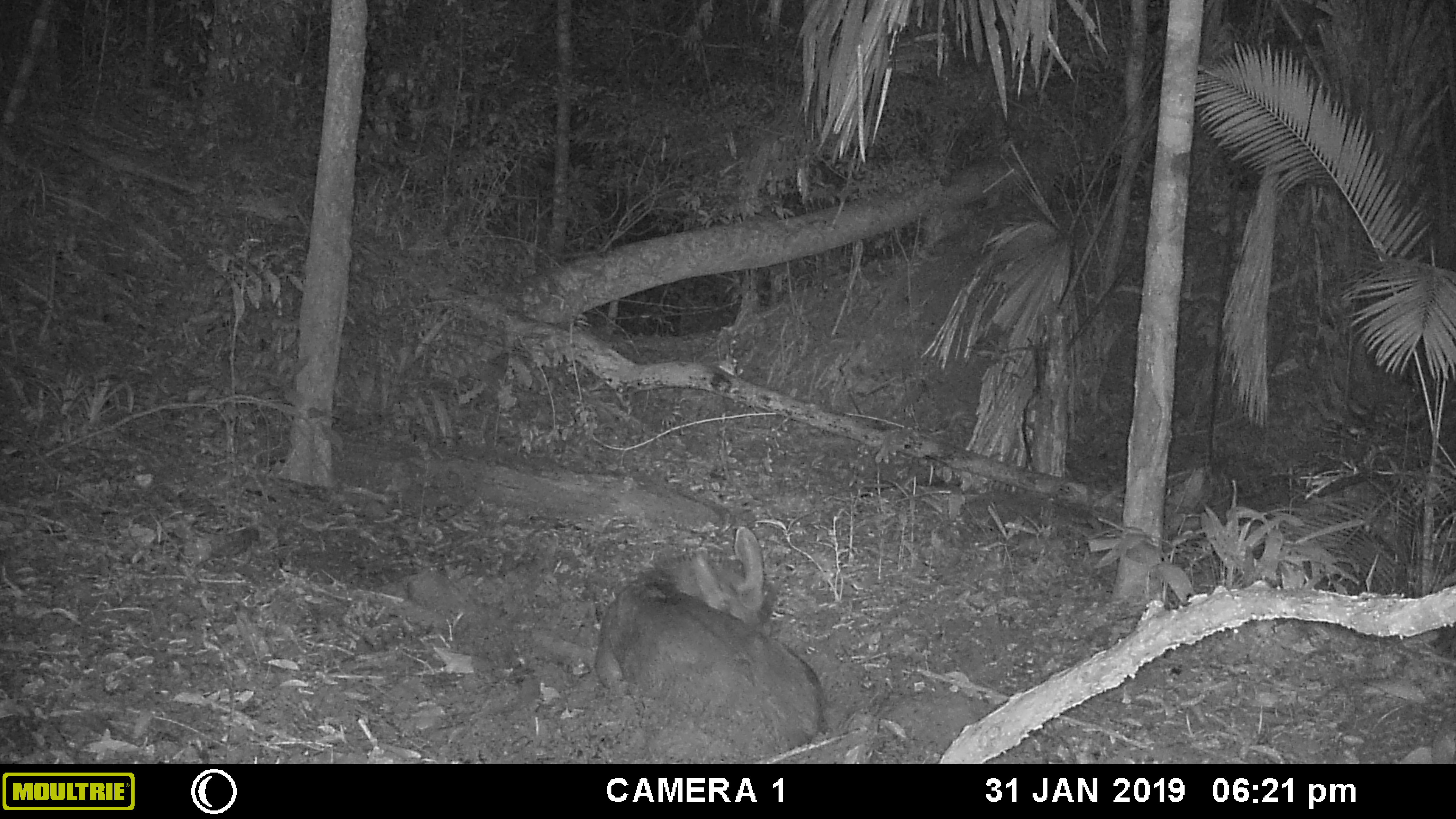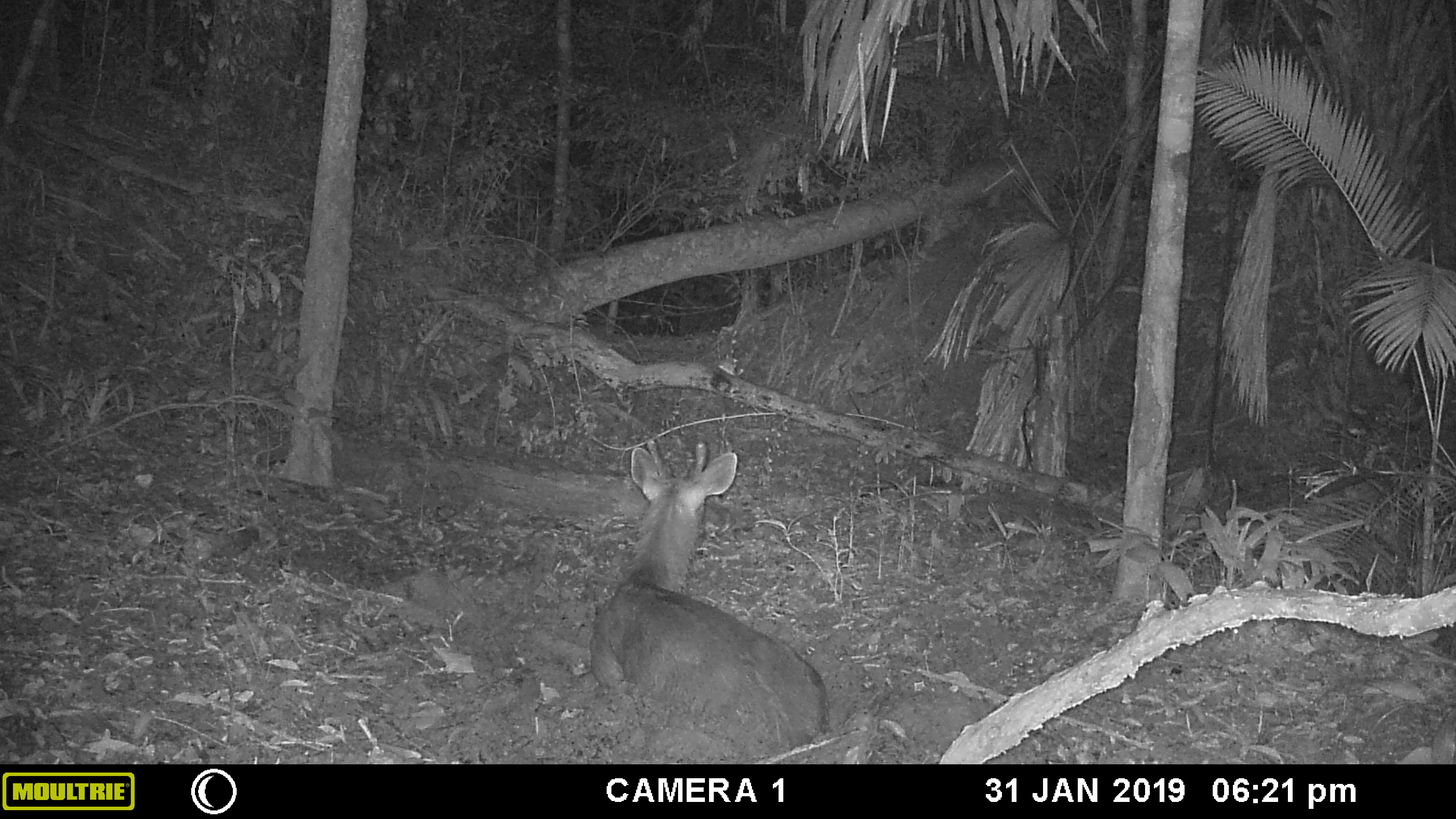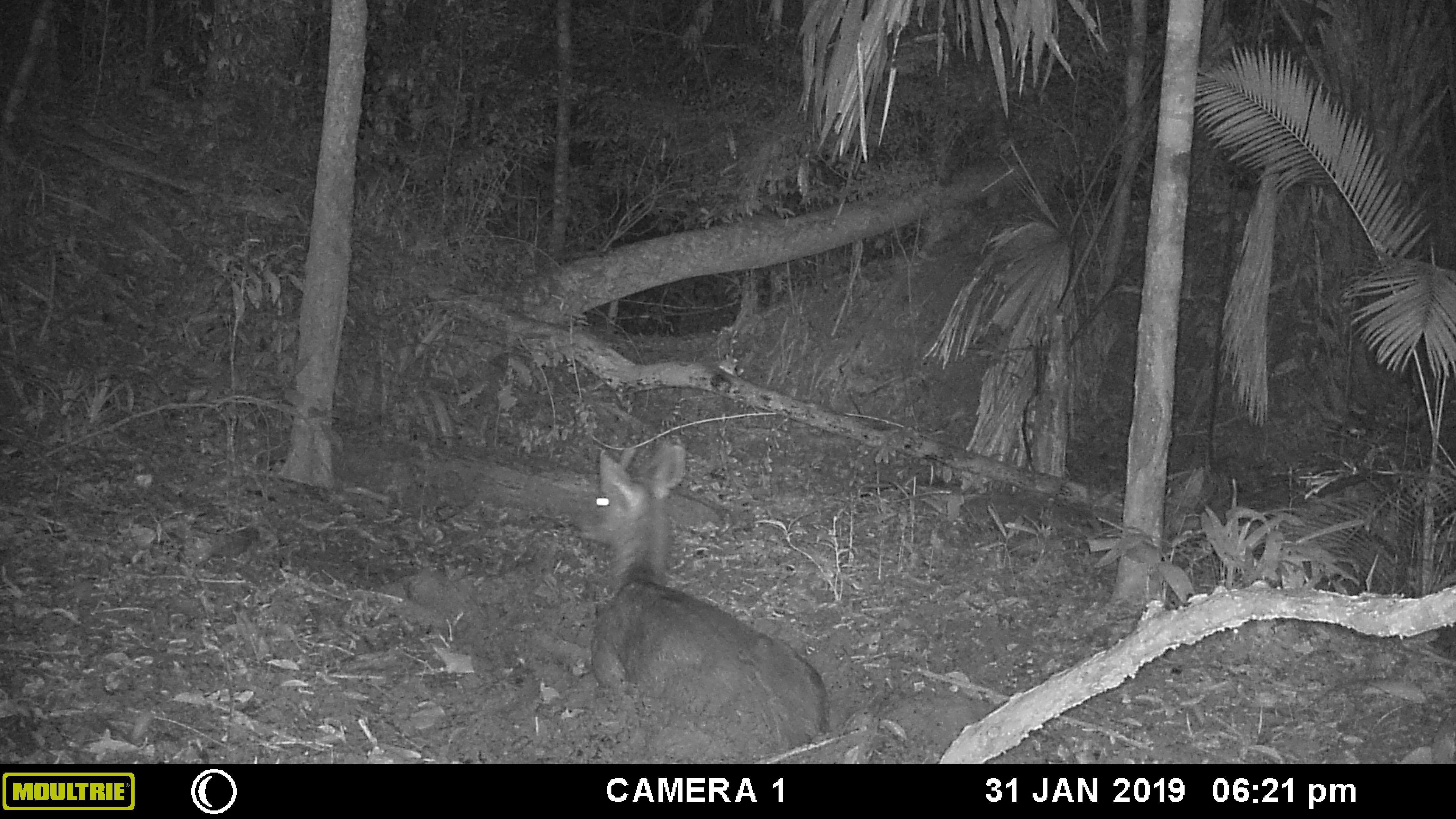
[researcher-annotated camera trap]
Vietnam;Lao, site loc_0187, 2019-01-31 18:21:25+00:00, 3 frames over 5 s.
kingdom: Animalia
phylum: Chordata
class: Mammalia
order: Artiodactyla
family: Cervidae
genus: Rusa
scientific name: Rusa unicolor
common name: sambar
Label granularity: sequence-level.